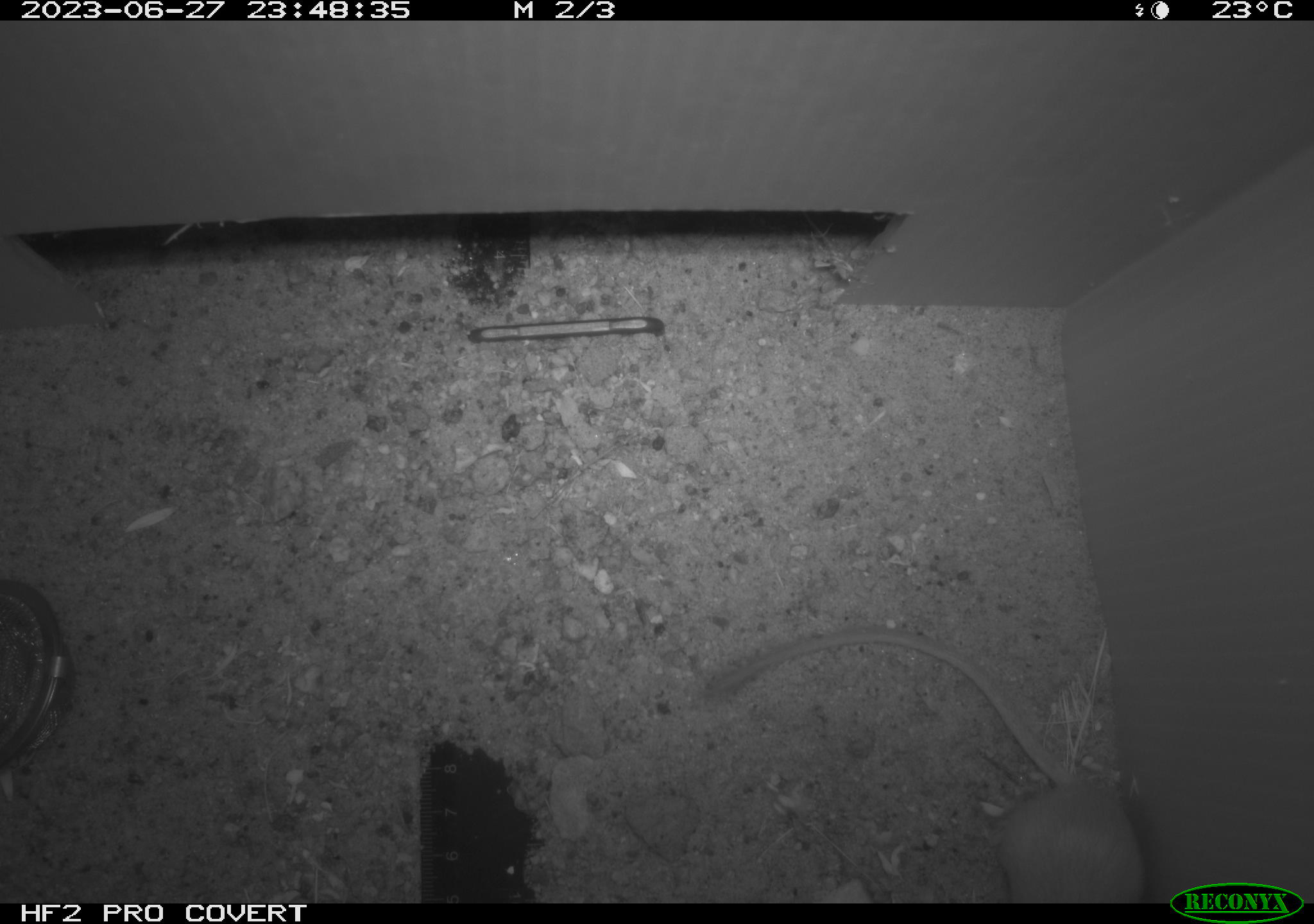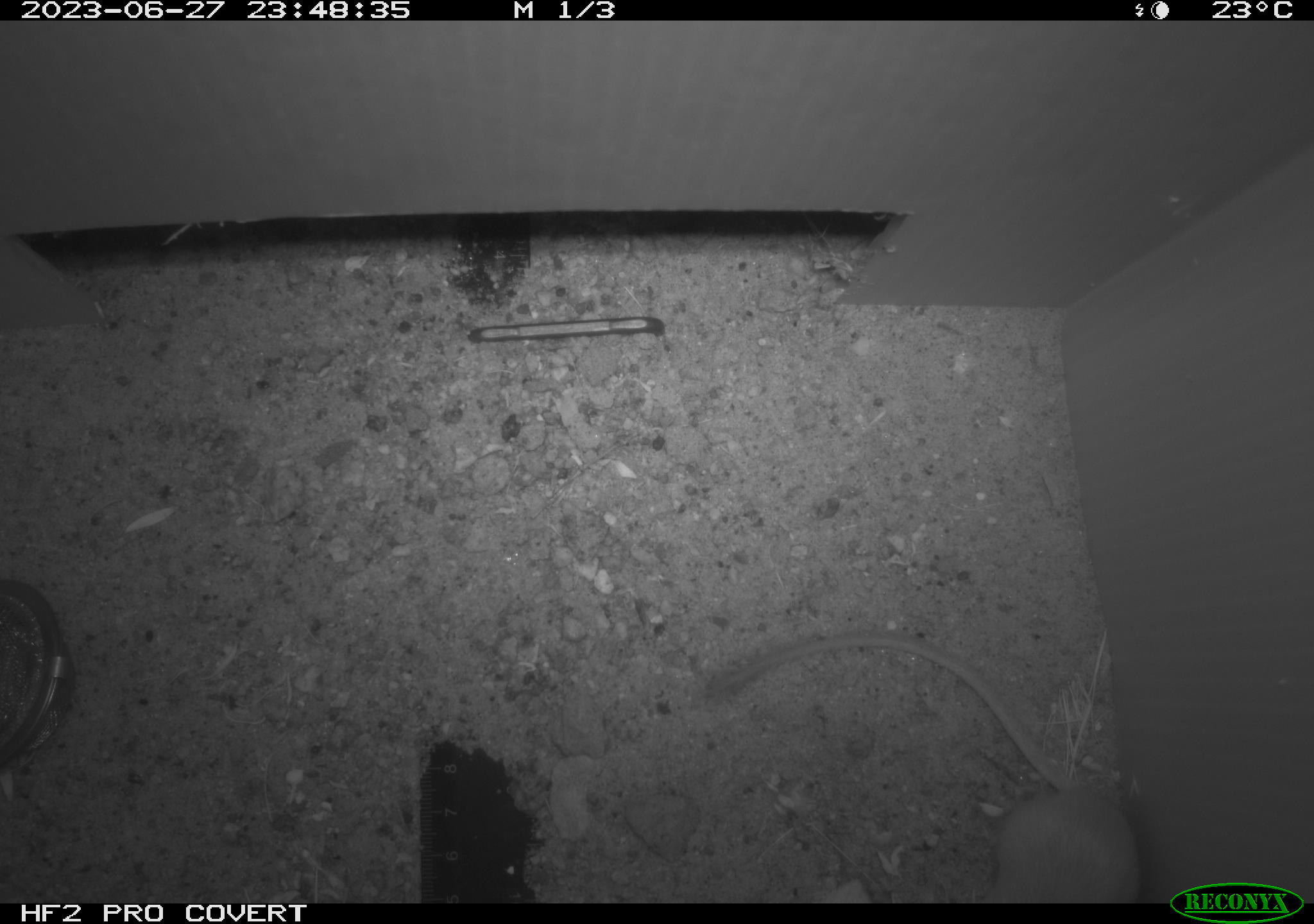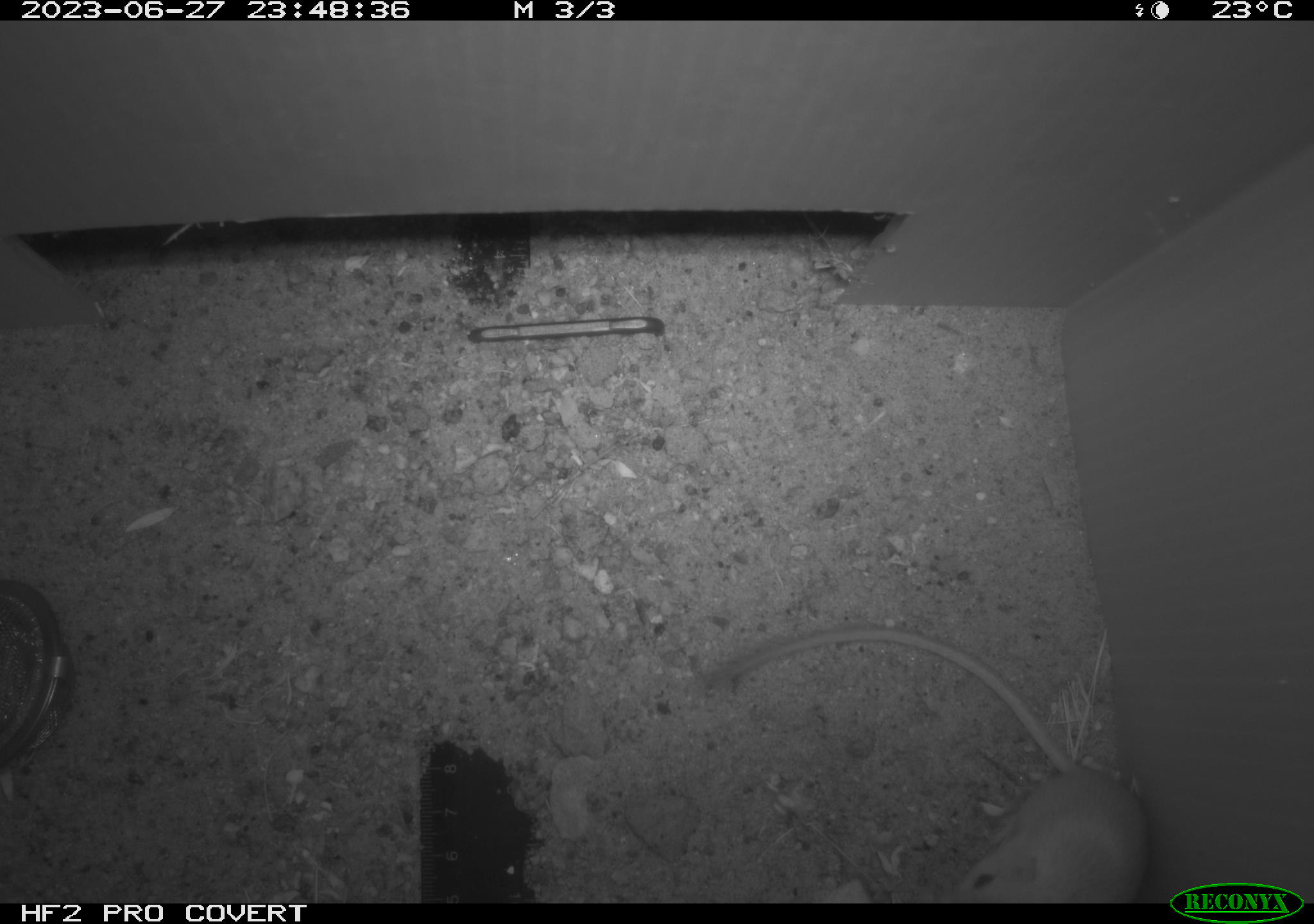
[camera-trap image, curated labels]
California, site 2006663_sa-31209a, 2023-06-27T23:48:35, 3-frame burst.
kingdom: Animalia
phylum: Chordata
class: Mammalia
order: Rodentia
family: Heteromyidae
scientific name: Heteromyidae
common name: kangaroo rats and pocket mice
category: heteromyidae family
Heteromyidae family (kangaroo rats and pocket mice) (Heteromyidae).